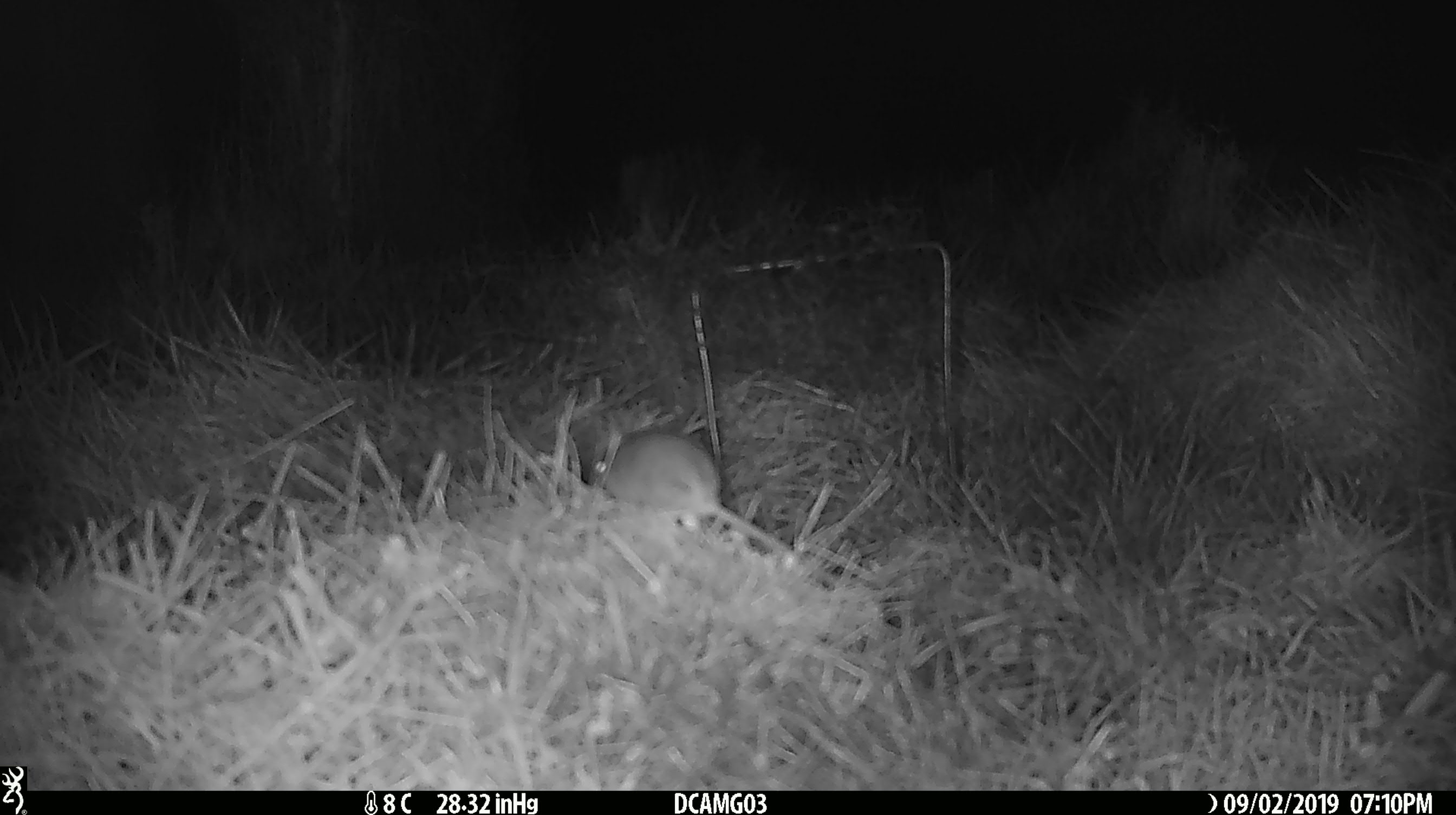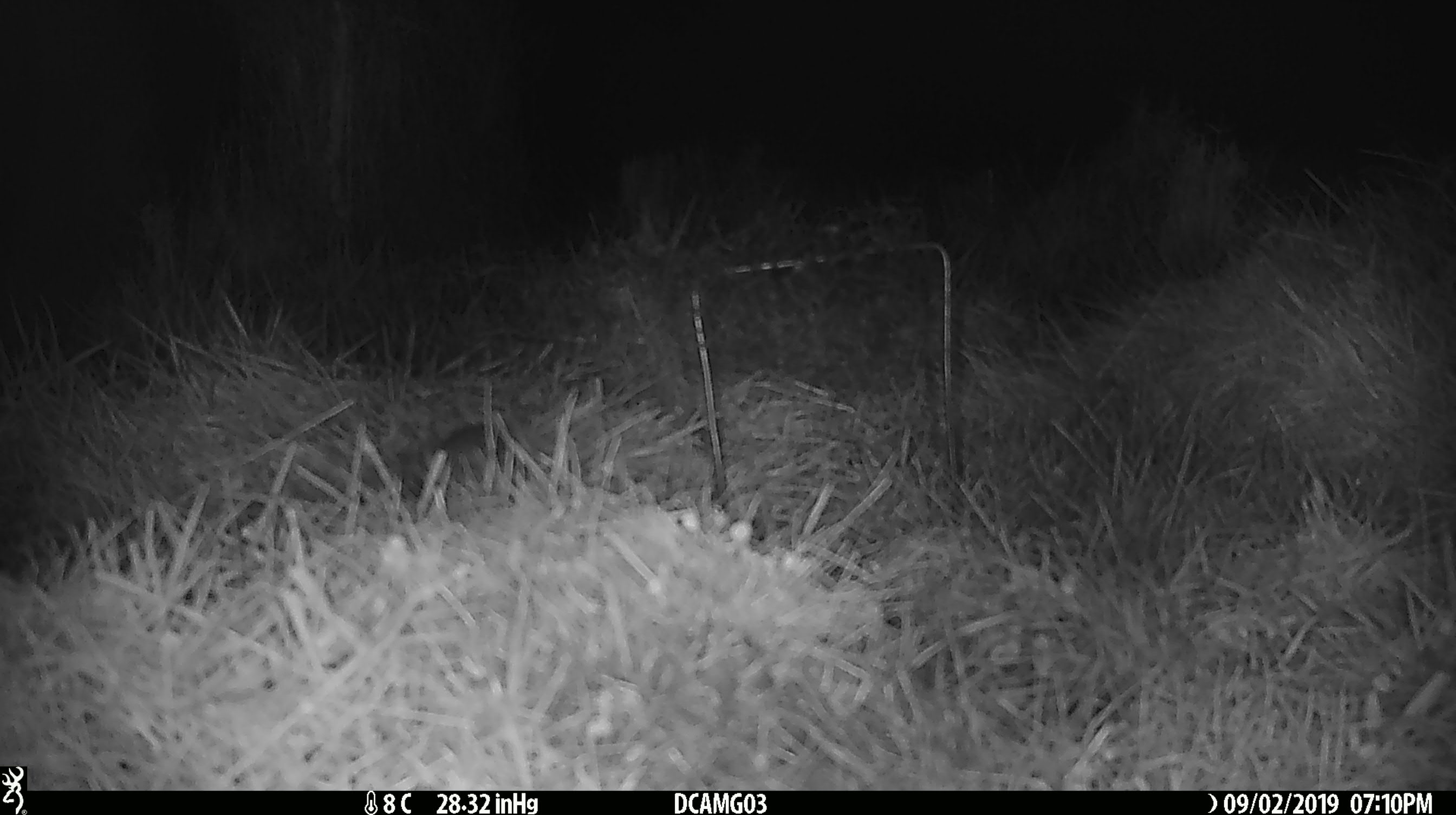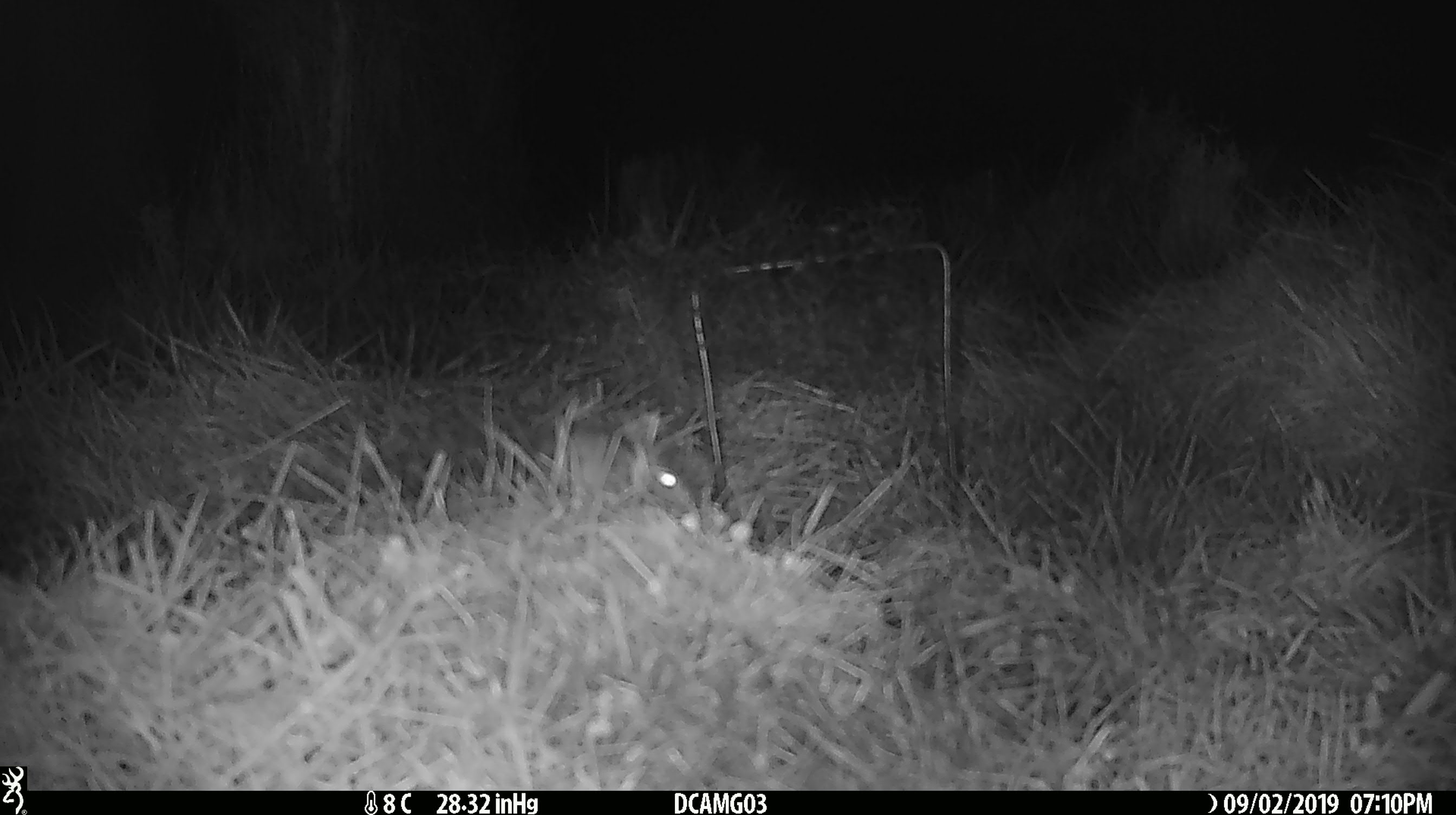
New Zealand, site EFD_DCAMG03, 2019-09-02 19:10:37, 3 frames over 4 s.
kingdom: Animalia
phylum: Chordata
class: Mammalia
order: Rodentia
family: Muridae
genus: Mus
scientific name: Mus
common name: mouse